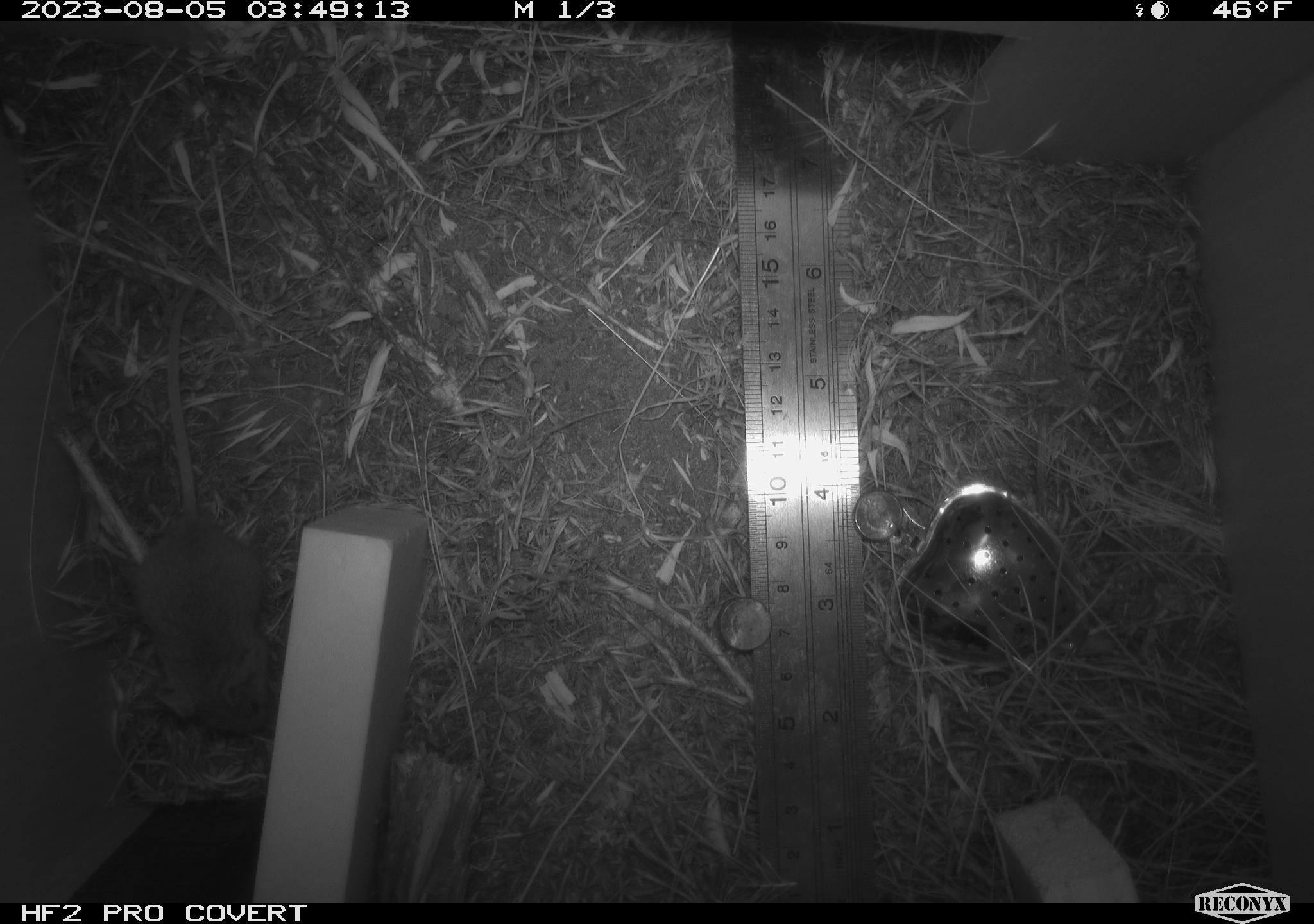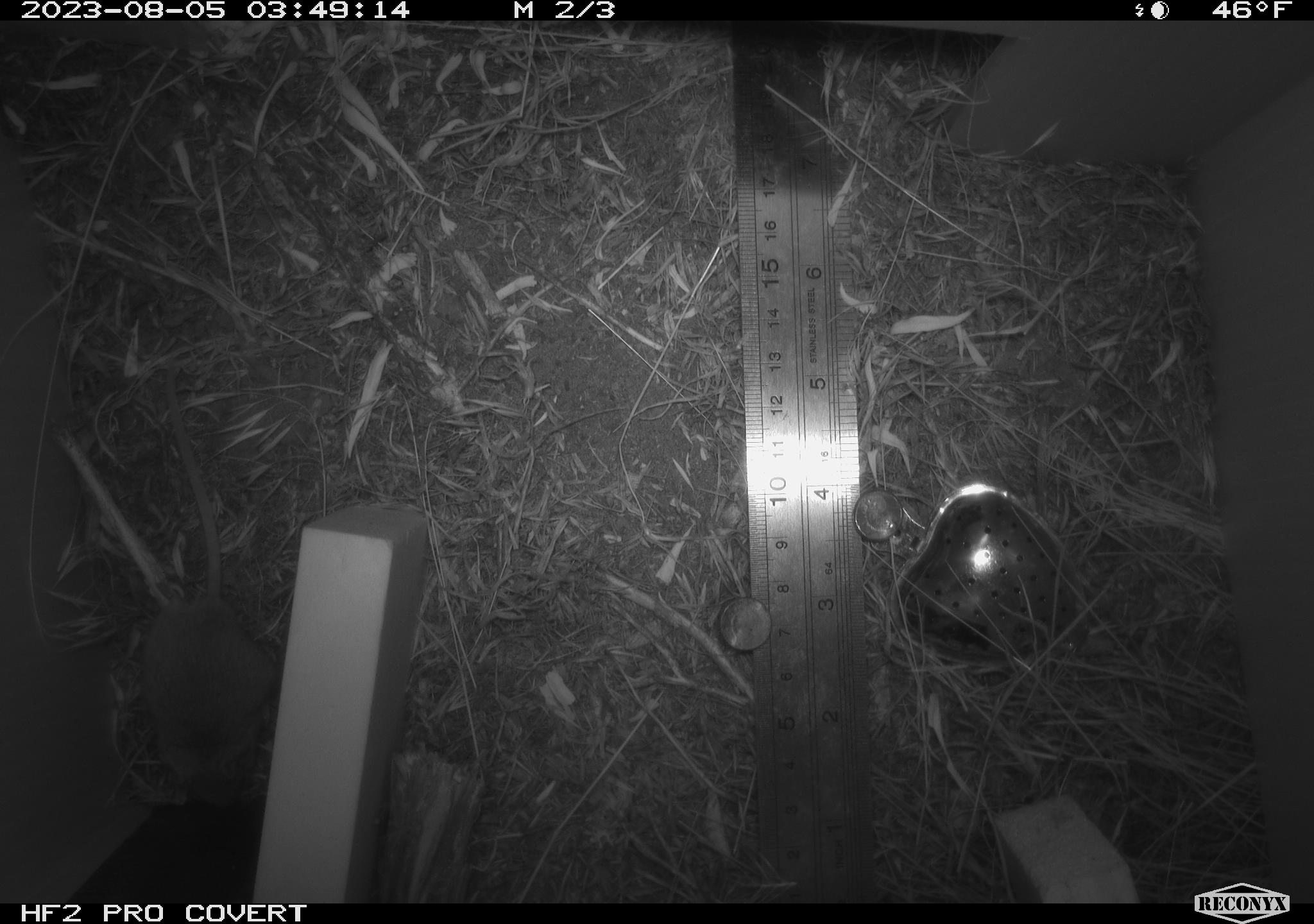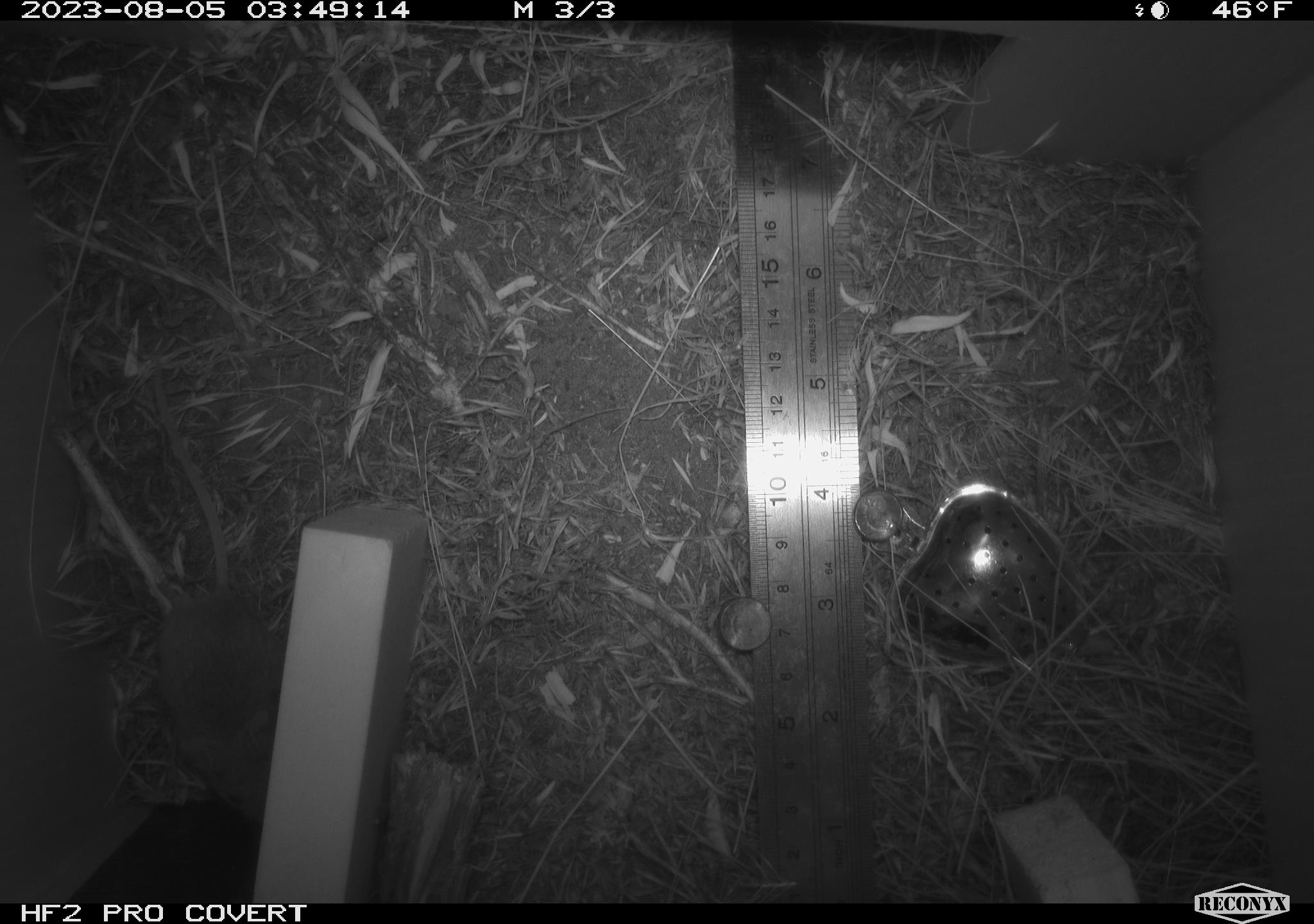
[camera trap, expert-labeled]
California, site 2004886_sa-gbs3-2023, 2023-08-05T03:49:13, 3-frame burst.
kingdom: Animalia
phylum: Chordata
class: Mammalia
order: Rodentia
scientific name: Rodentia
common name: mouse species